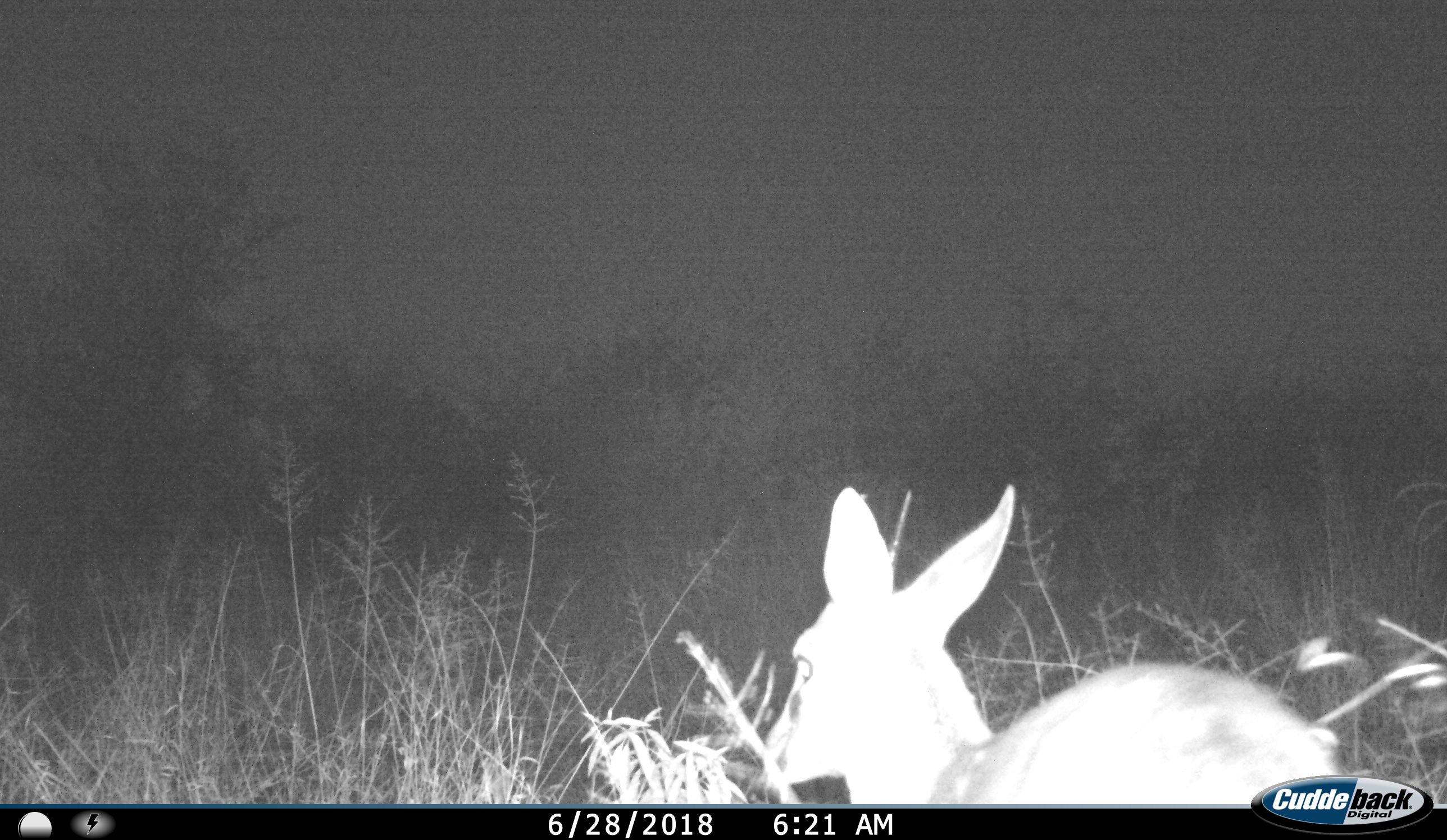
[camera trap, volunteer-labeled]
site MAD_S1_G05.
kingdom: Animalia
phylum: Chordata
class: Mammalia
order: Artiodactyla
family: Bovidae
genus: Aepyceros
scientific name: Aepyceros melampus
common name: impala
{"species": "impala (Aepyceros melampus)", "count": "1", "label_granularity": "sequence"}